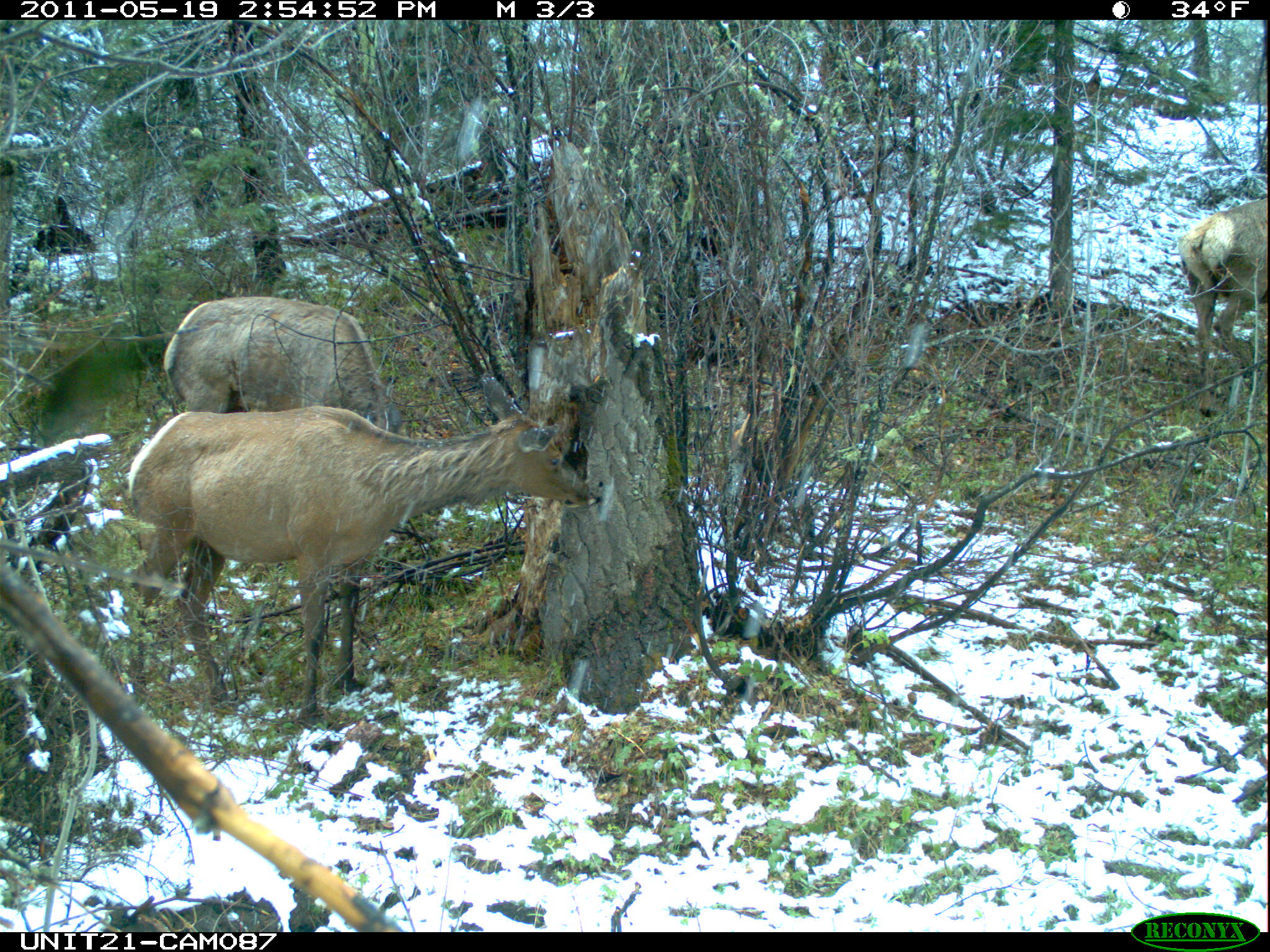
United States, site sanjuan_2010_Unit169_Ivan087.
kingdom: Animalia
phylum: Chordata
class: Mammalia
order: Artiodactyla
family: Cervidae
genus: Cervus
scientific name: Cervus elaphus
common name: red deer